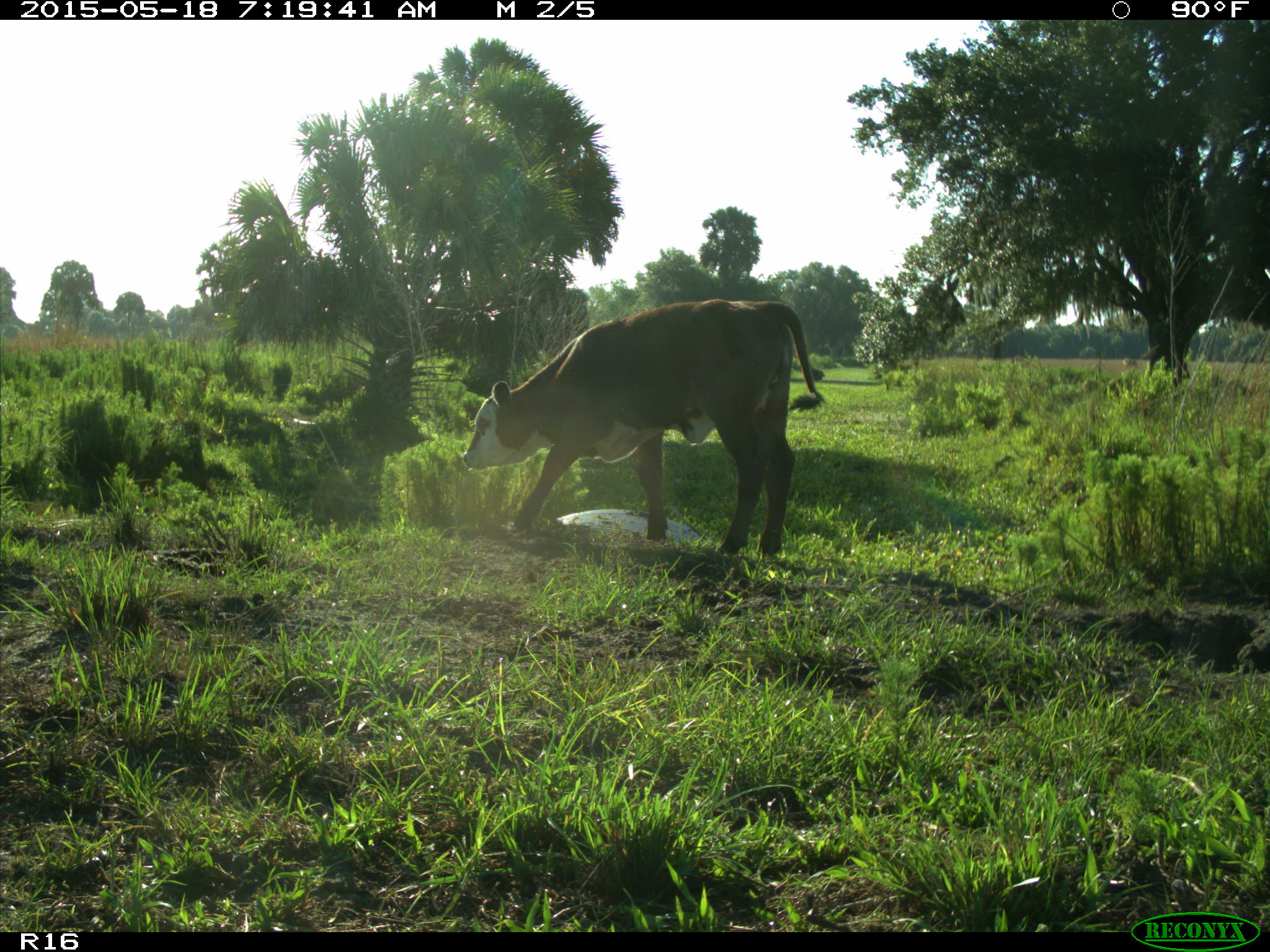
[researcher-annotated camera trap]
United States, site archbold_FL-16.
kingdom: Animalia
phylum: Chordata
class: Mammalia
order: Artiodactyla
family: Bovidae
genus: Bos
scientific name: Bos taurus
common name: domestic cow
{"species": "Bos taurus (domestic cow)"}